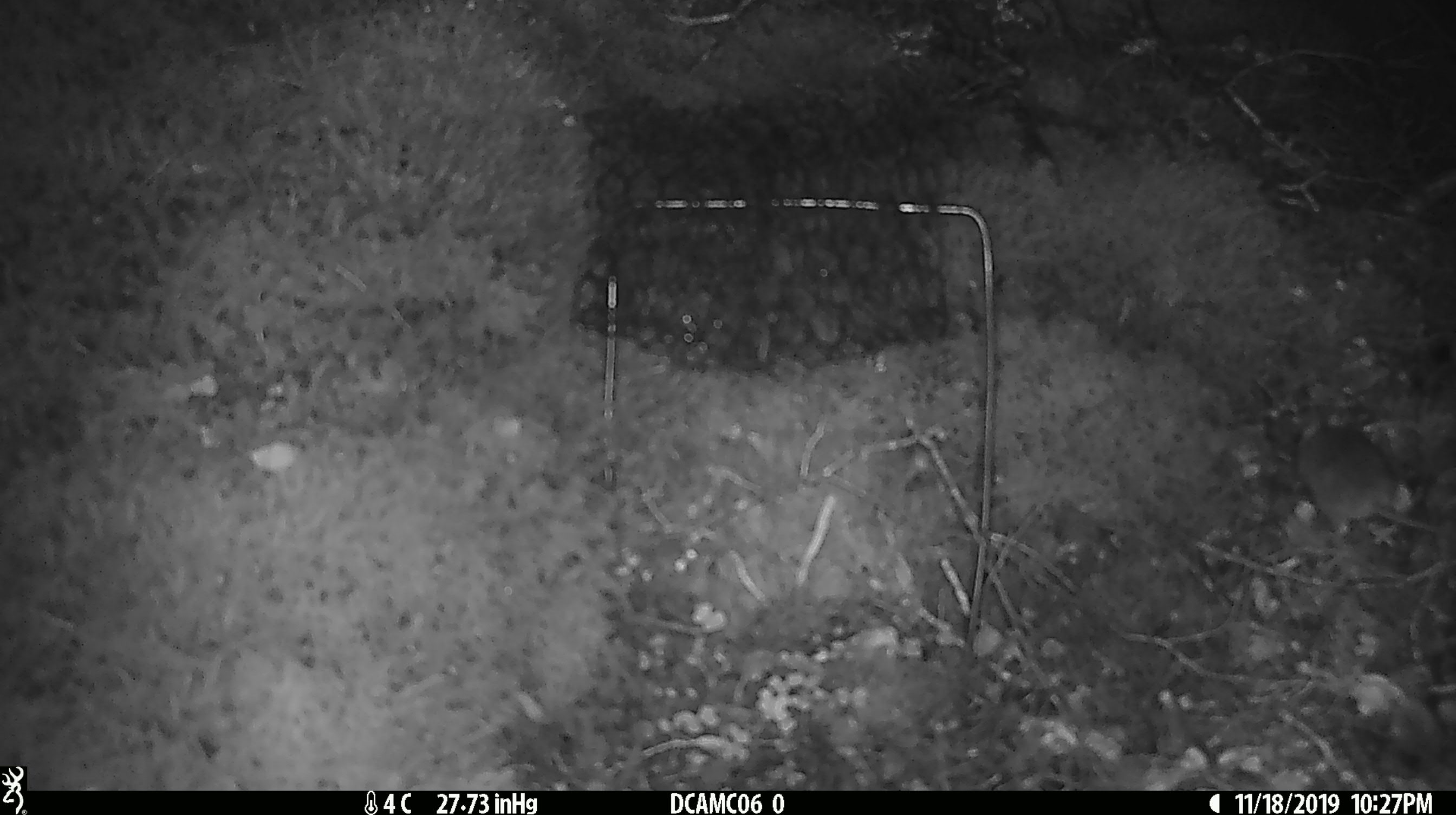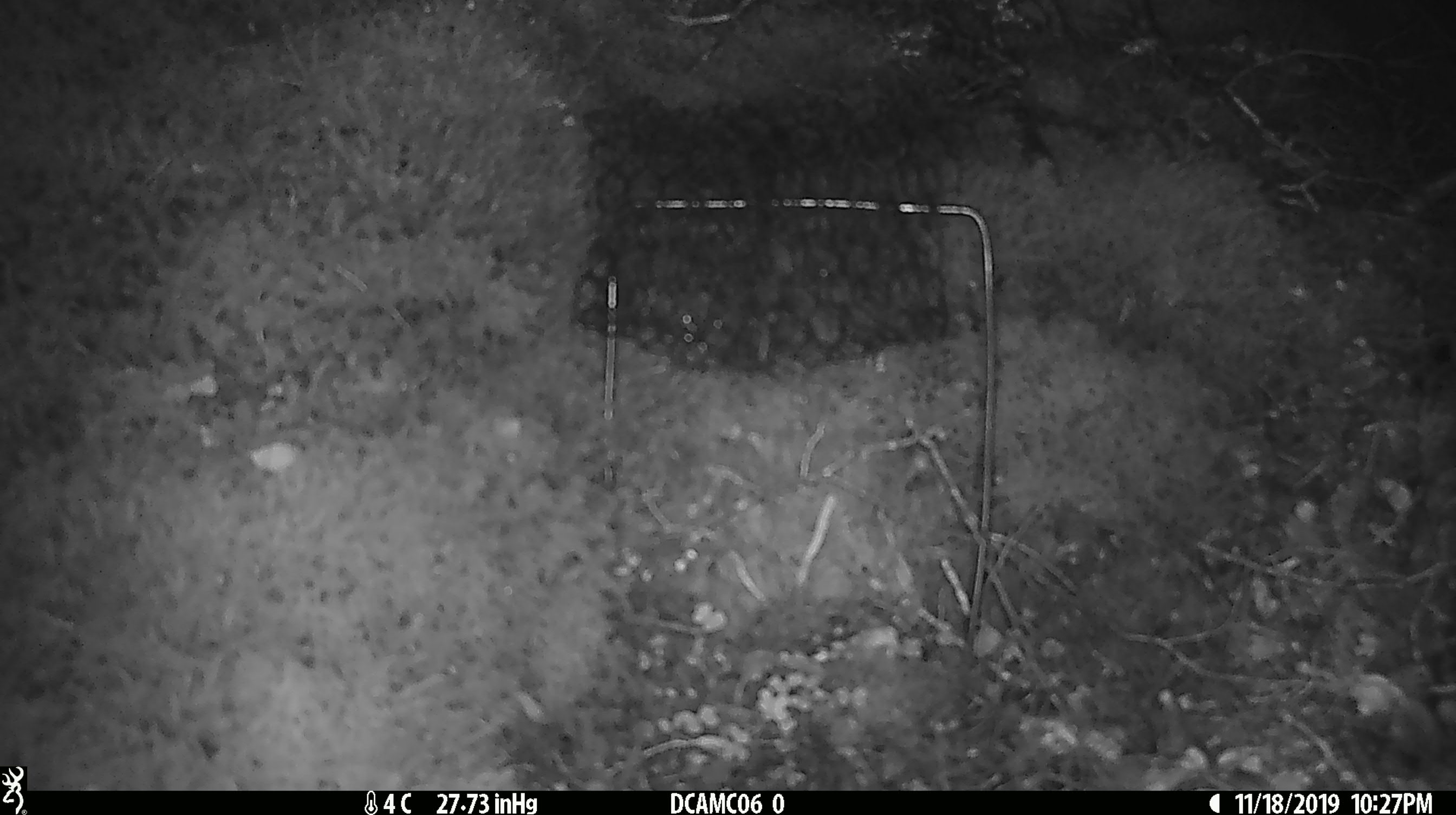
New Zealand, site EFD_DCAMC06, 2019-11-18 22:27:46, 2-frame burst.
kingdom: Animalia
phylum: Chordata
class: Mammalia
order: Rodentia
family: Muridae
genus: Mus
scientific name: Mus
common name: mouse